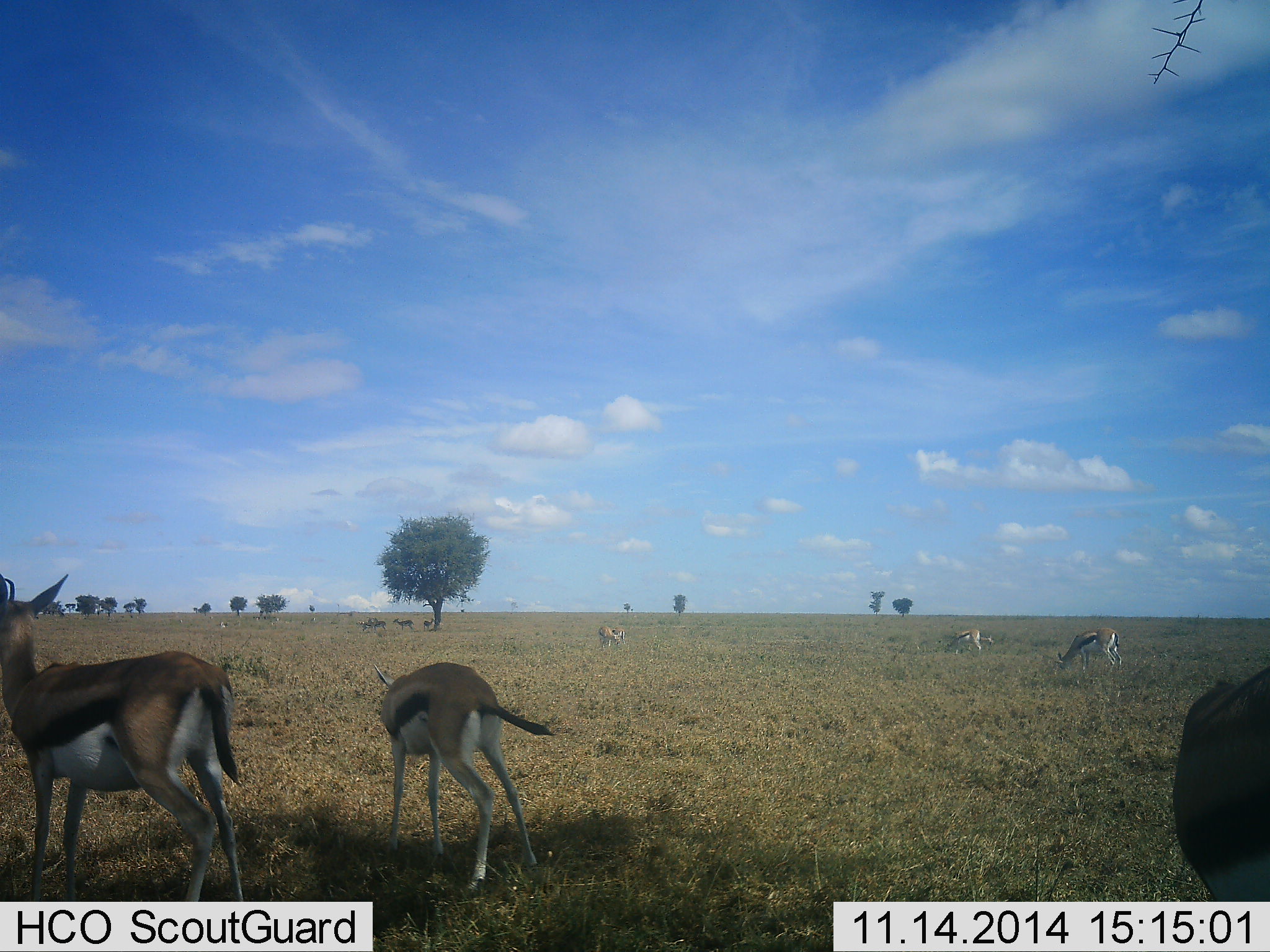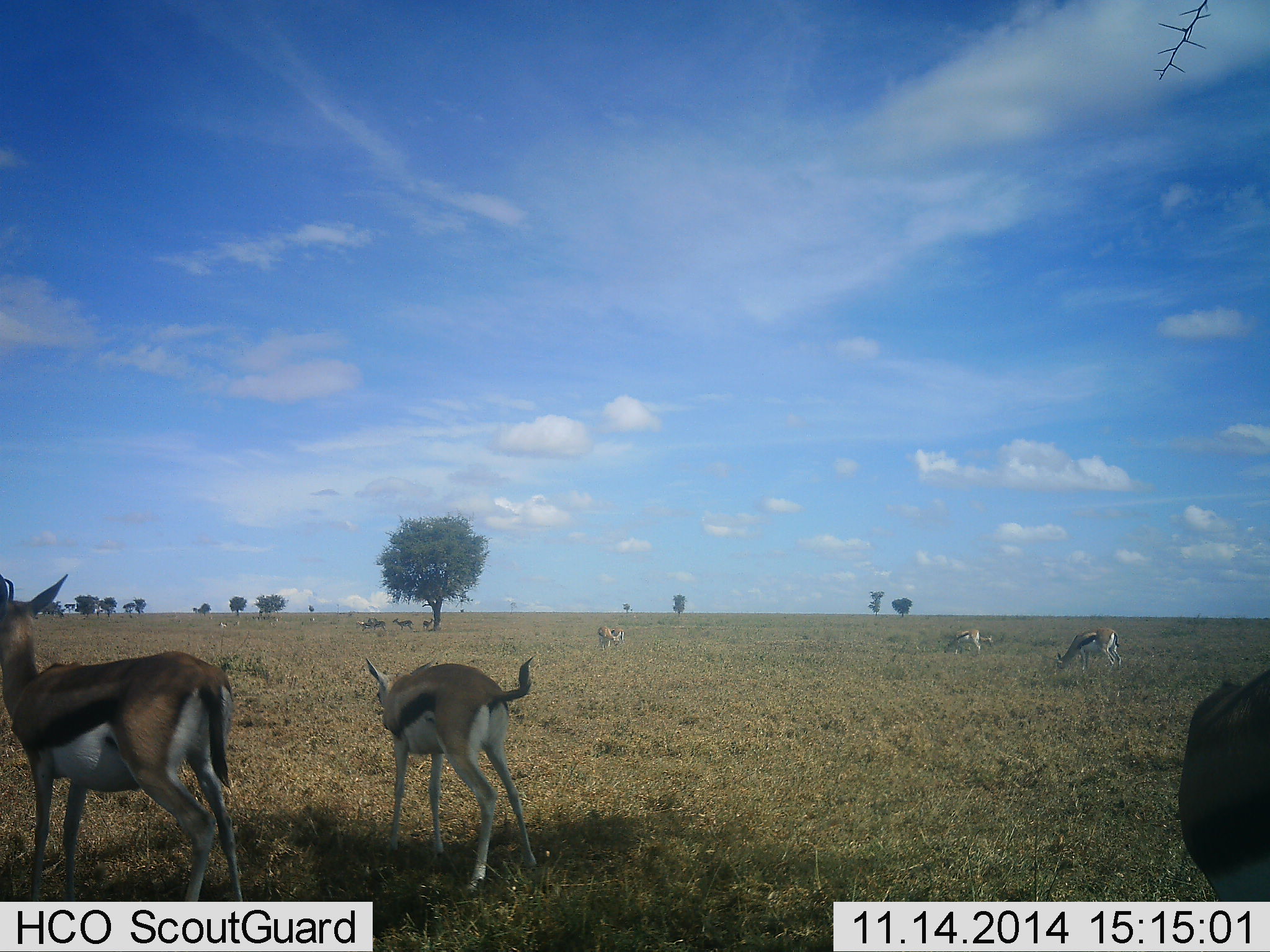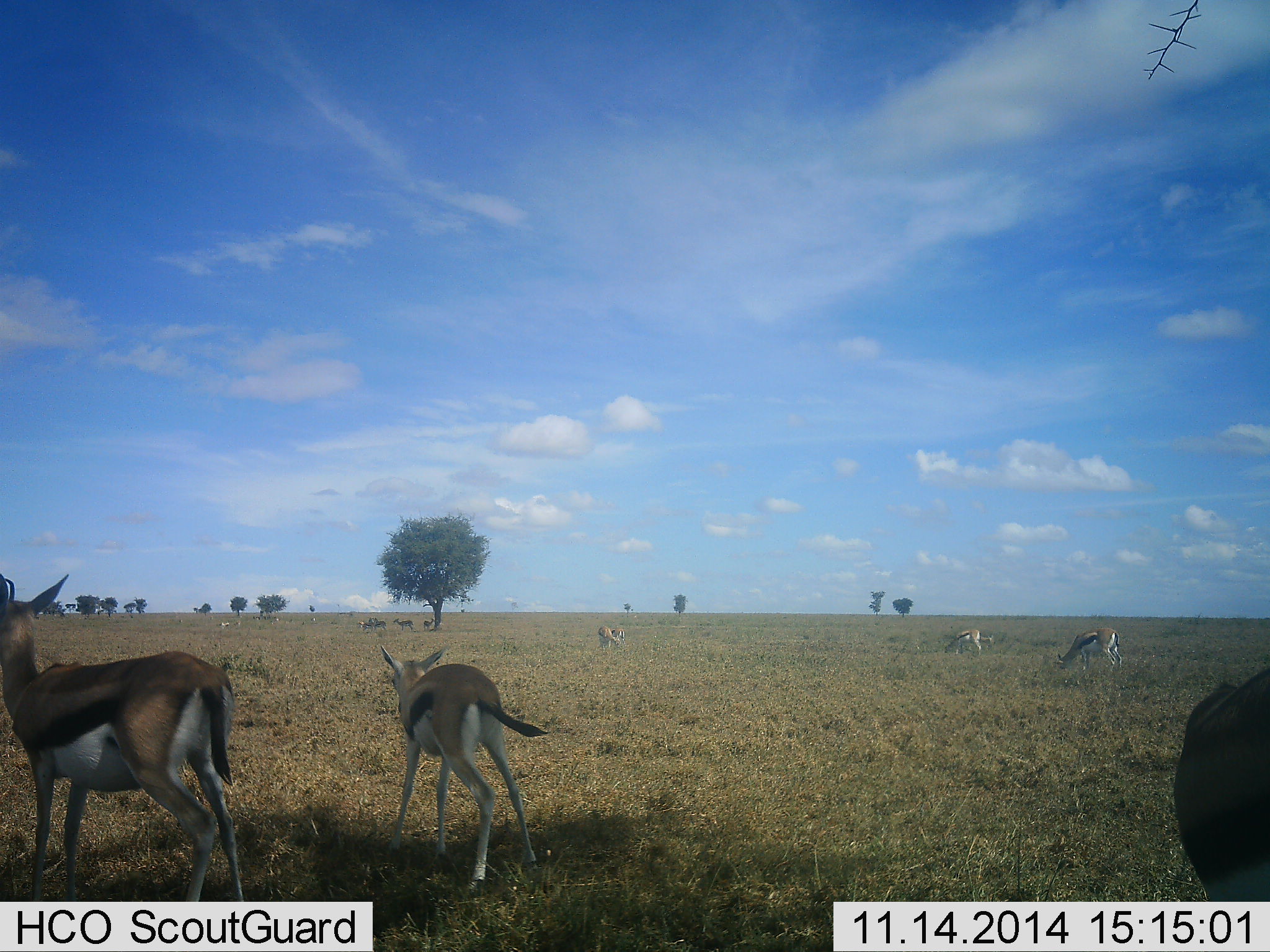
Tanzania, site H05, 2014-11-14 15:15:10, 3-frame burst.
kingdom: Animalia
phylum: Chordata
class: Mammalia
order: Artiodactyla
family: Bovidae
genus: Eudorcas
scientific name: Eudorcas thomsonii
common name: thomson's gazelle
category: gazellethomsons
Gazellethomsons (thomson's gazelle) (Eudorcas thomsonii), count 8. Behavior (volunteer vote fractions): standing 70%, resting 10%, moving 10%, interacting 0%. Young present (vote fraction): 20%. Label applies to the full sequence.